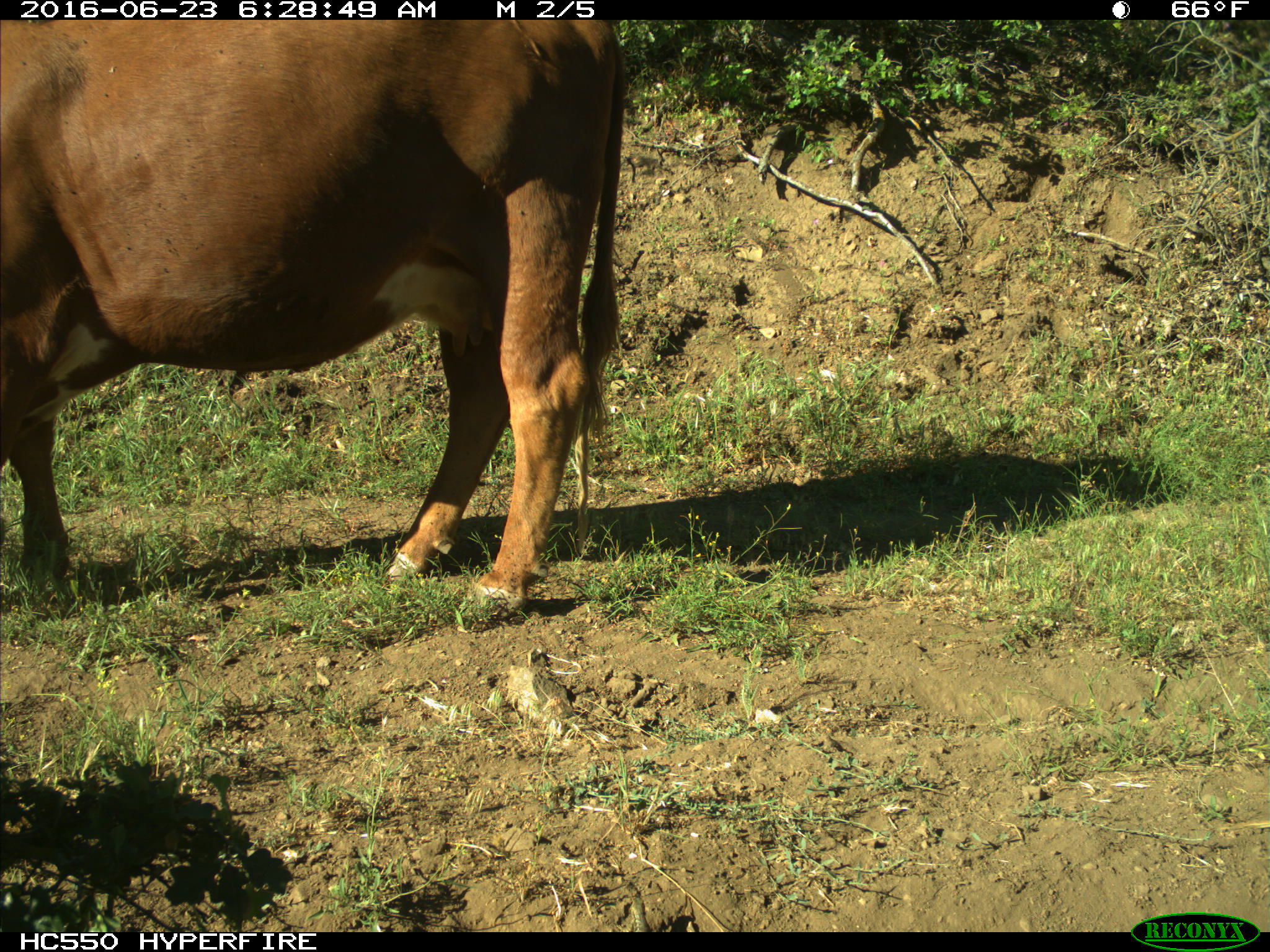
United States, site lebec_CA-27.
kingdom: Animalia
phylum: Chordata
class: Mammalia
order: Artiodactyla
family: Bovidae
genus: Bos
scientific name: Bos taurus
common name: domestic cow